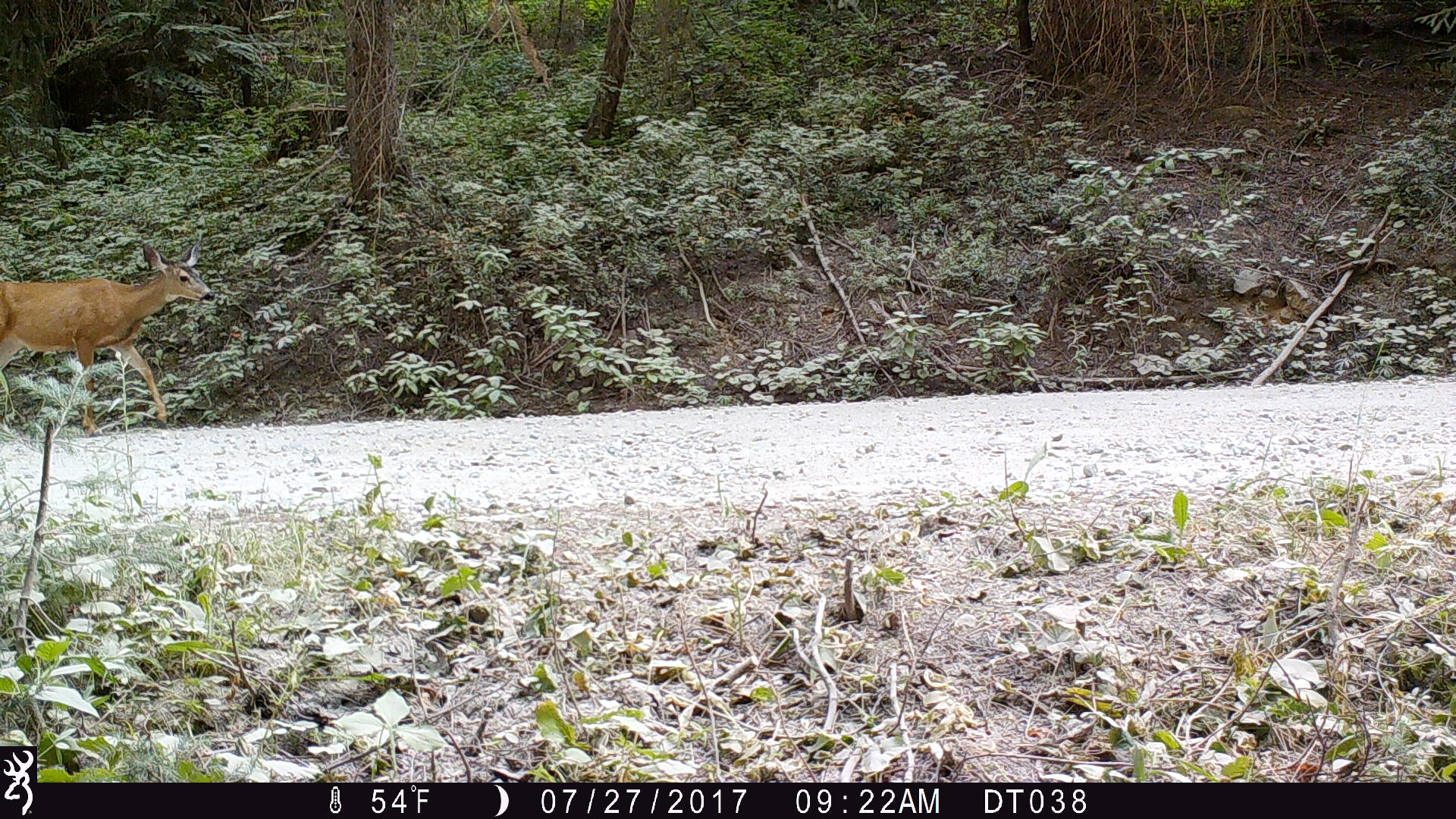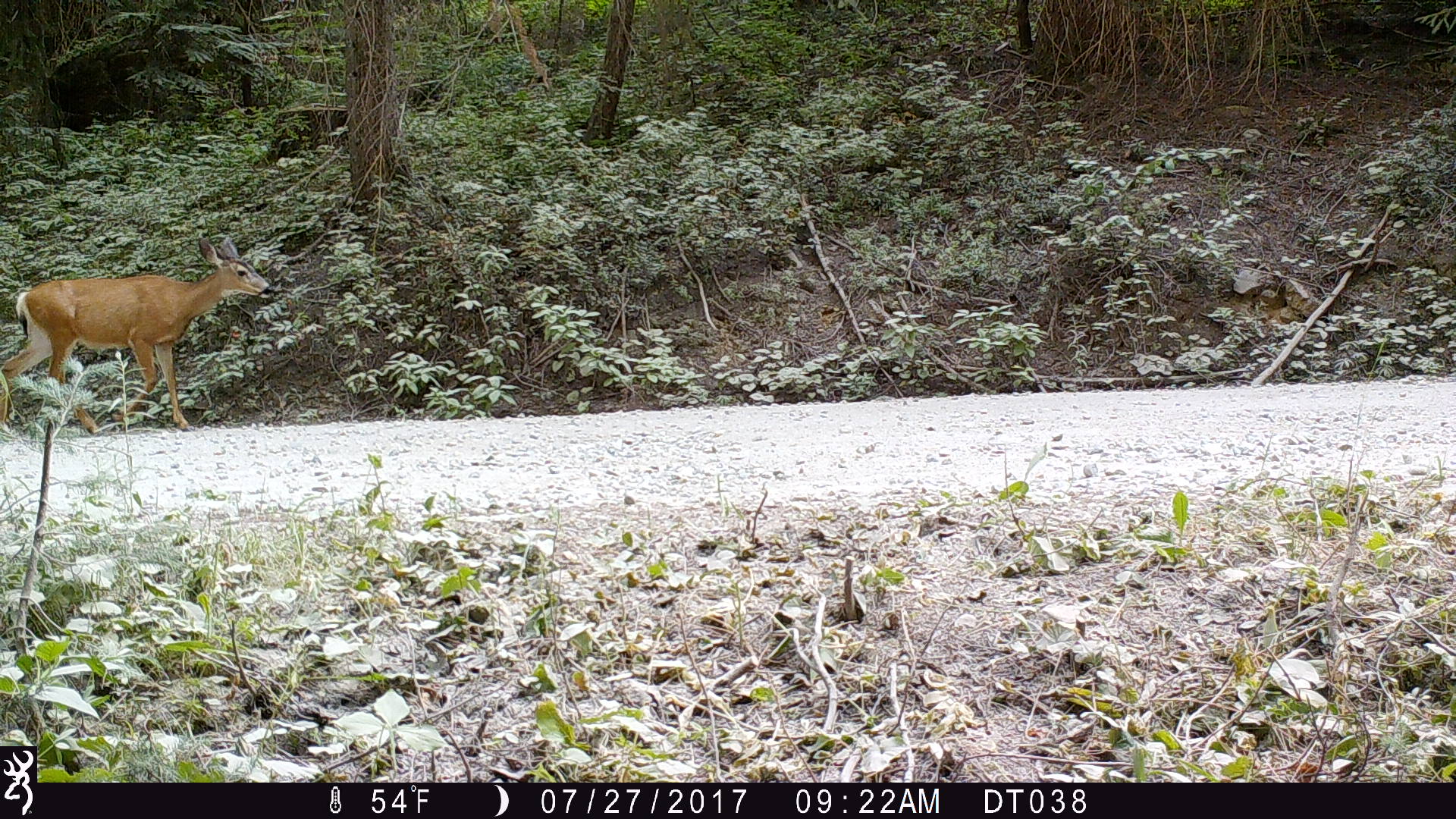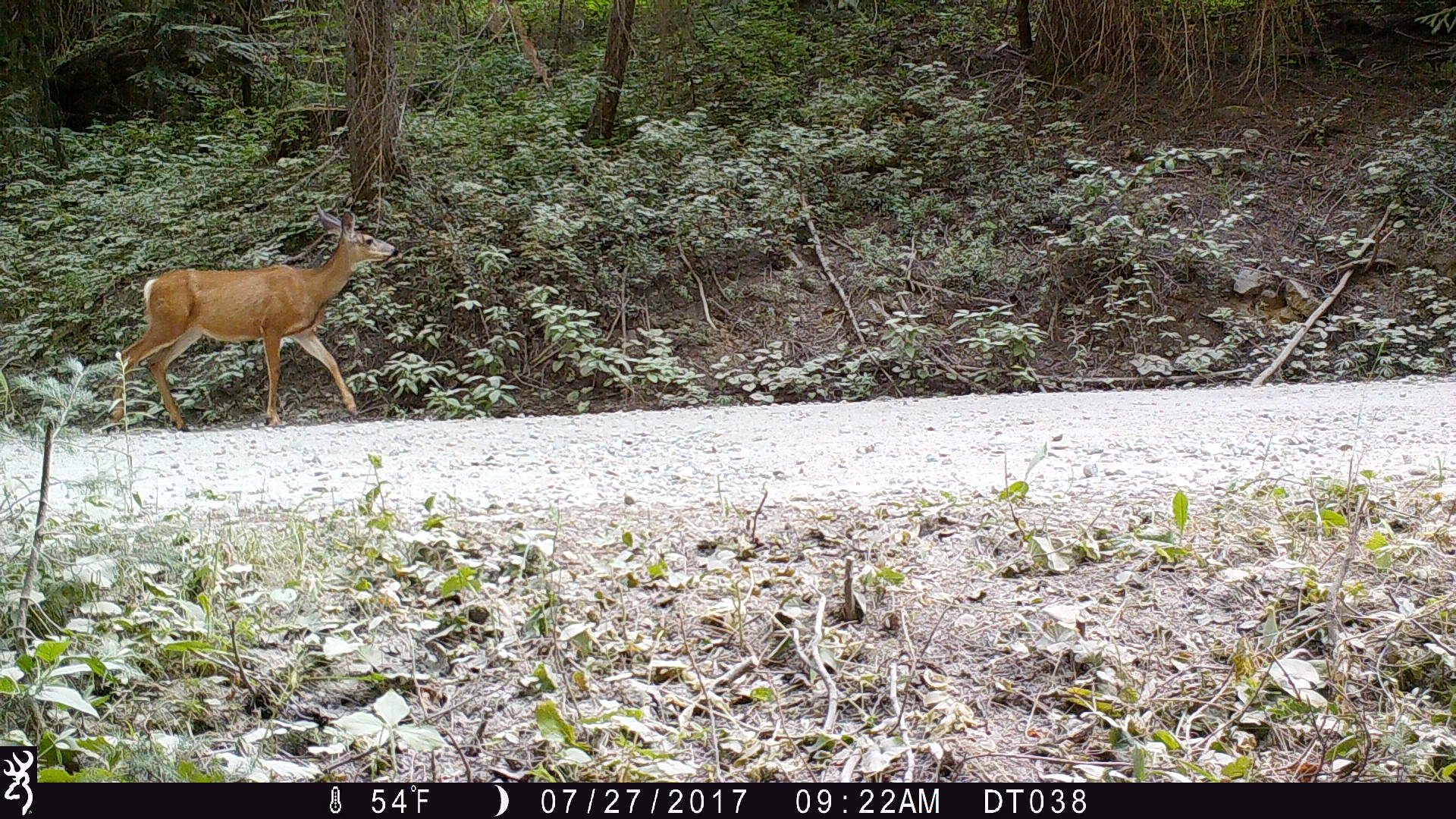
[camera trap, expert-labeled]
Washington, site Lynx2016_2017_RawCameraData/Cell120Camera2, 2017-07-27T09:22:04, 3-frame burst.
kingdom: Animalia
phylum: Chordata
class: Mammalia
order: Artiodactyla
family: Cervidae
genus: Odocoileus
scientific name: Odocoileus hemionus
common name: mule deer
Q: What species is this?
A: Odocoileus hemionus (mule deer).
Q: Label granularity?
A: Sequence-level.